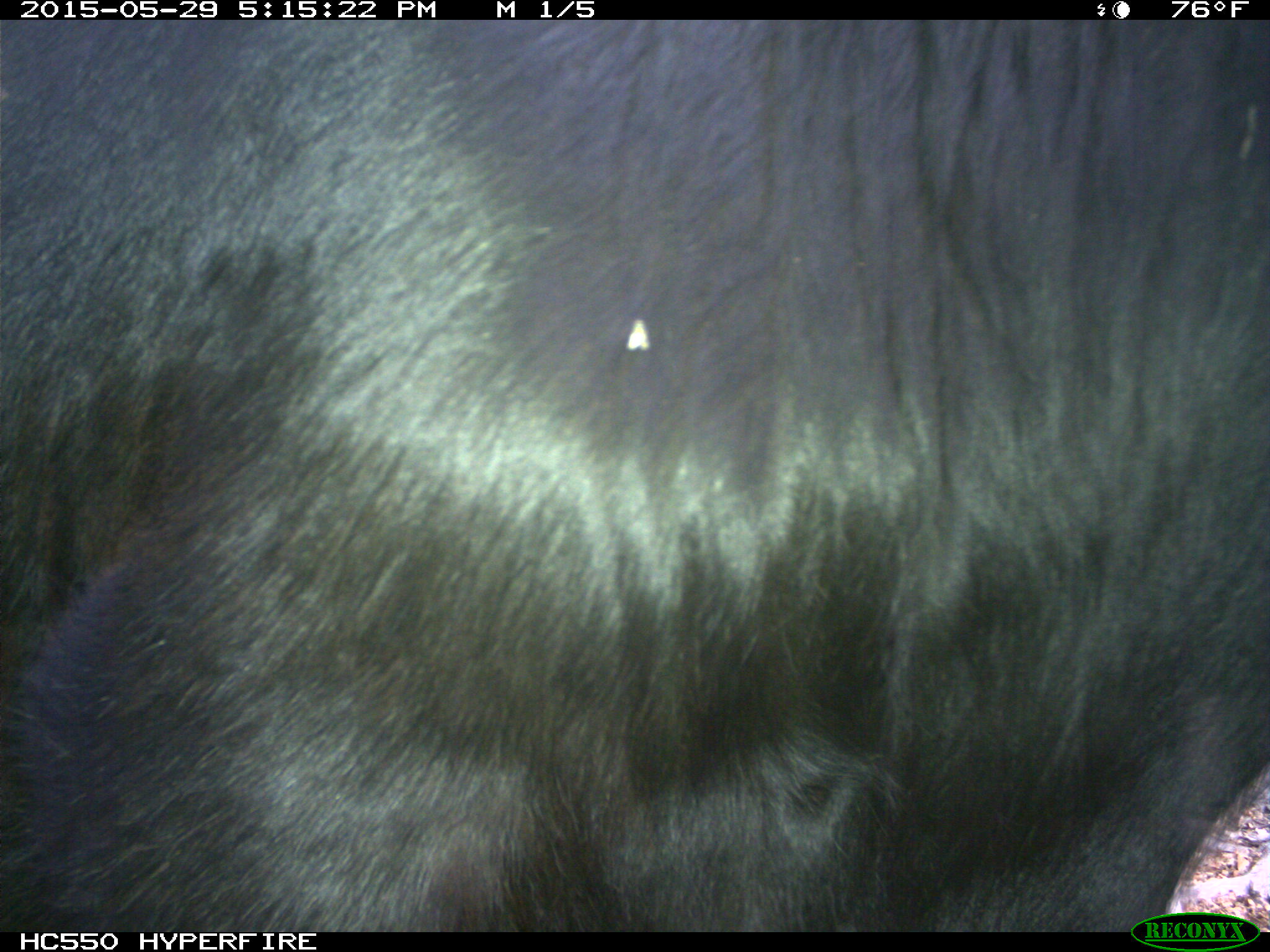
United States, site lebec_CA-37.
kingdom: Animalia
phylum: Chordata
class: Mammalia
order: Artiodactyla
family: Bovidae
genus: Bos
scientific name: Bos taurus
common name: domestic cow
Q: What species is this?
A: Bos taurus (domestic cow).